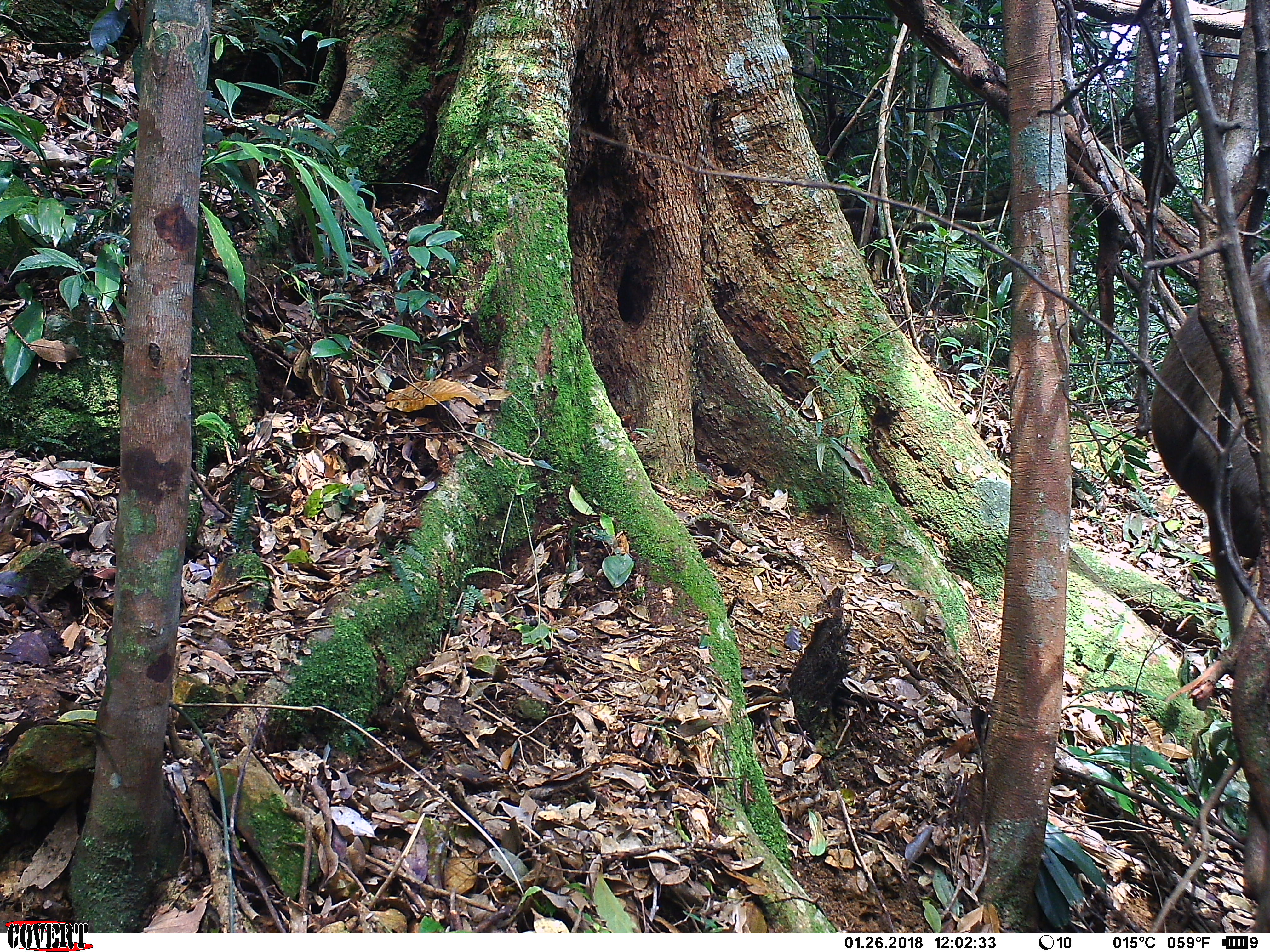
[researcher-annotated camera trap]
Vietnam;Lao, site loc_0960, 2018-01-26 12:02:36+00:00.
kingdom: Animalia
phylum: Chordata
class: Mammalia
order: Primates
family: Cercopithecidae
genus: Macaca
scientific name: Macaca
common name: macaque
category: macaque not stump tailed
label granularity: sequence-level